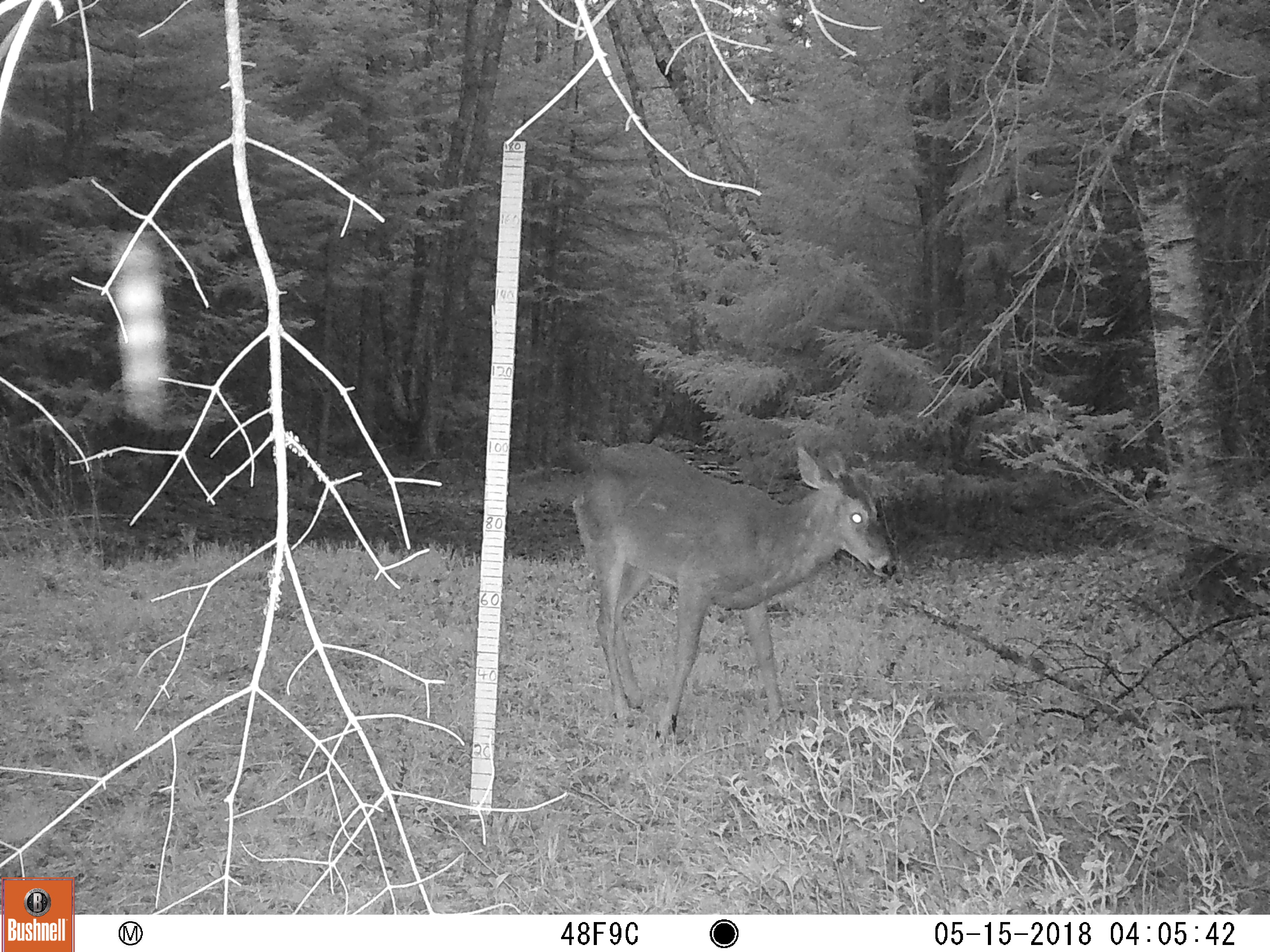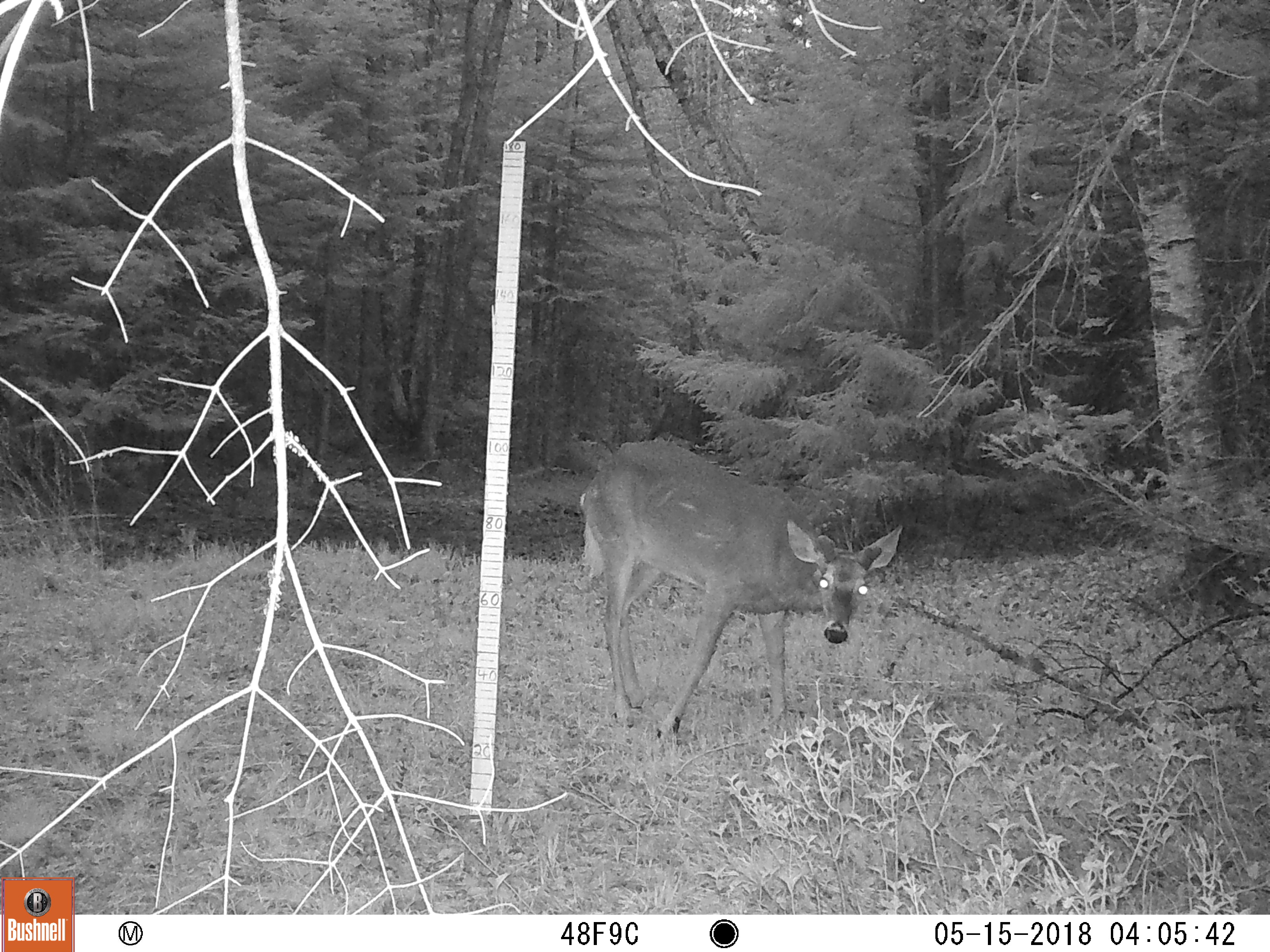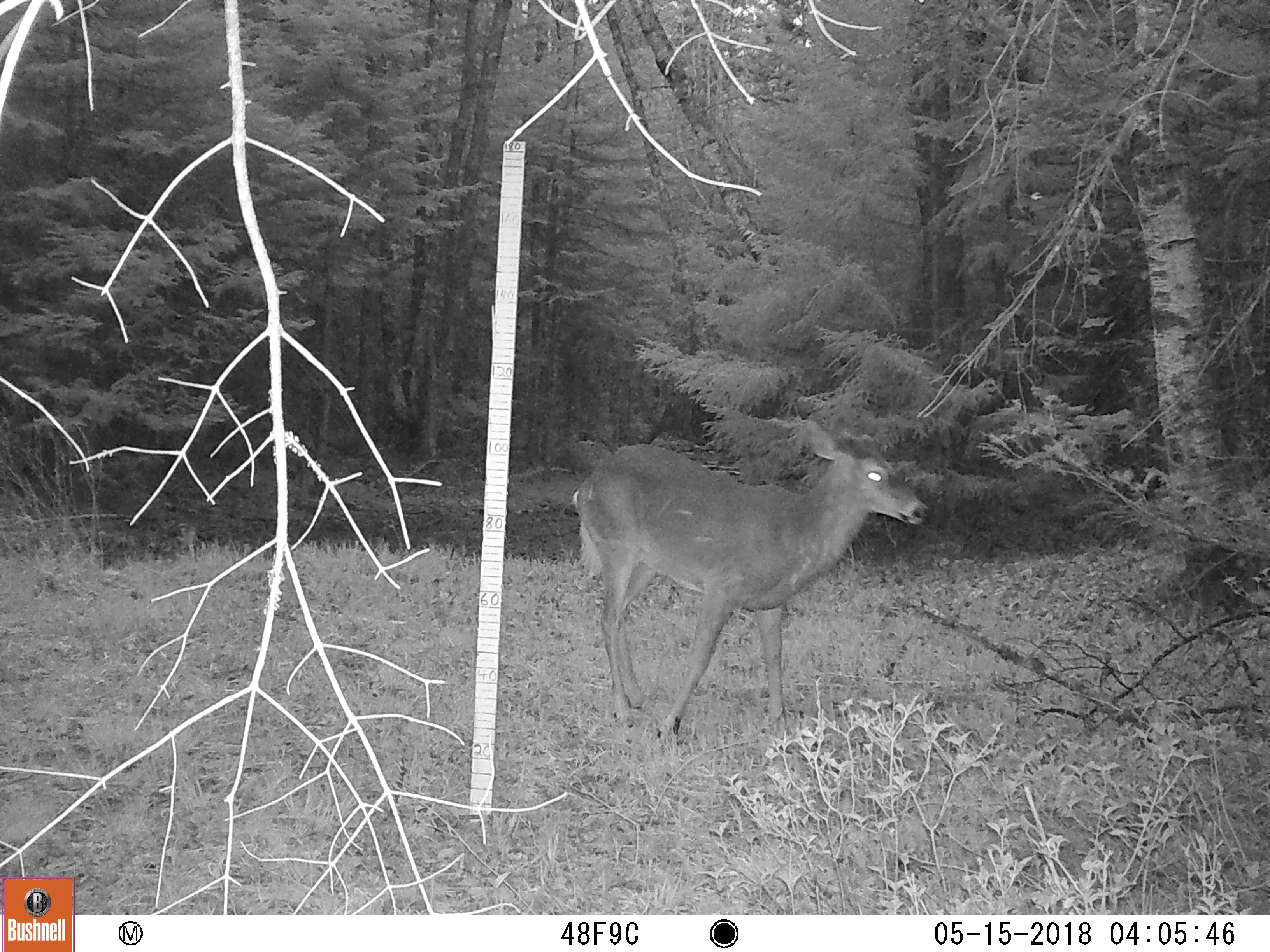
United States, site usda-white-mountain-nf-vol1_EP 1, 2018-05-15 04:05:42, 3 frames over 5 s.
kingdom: Animalia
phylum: Chordata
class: Mammalia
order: Artiodactyla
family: Cervidae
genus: Odocoileus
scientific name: Odocoileus virginianus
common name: white-tailed deer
White-tailed deer (Odocoileus virginianus).